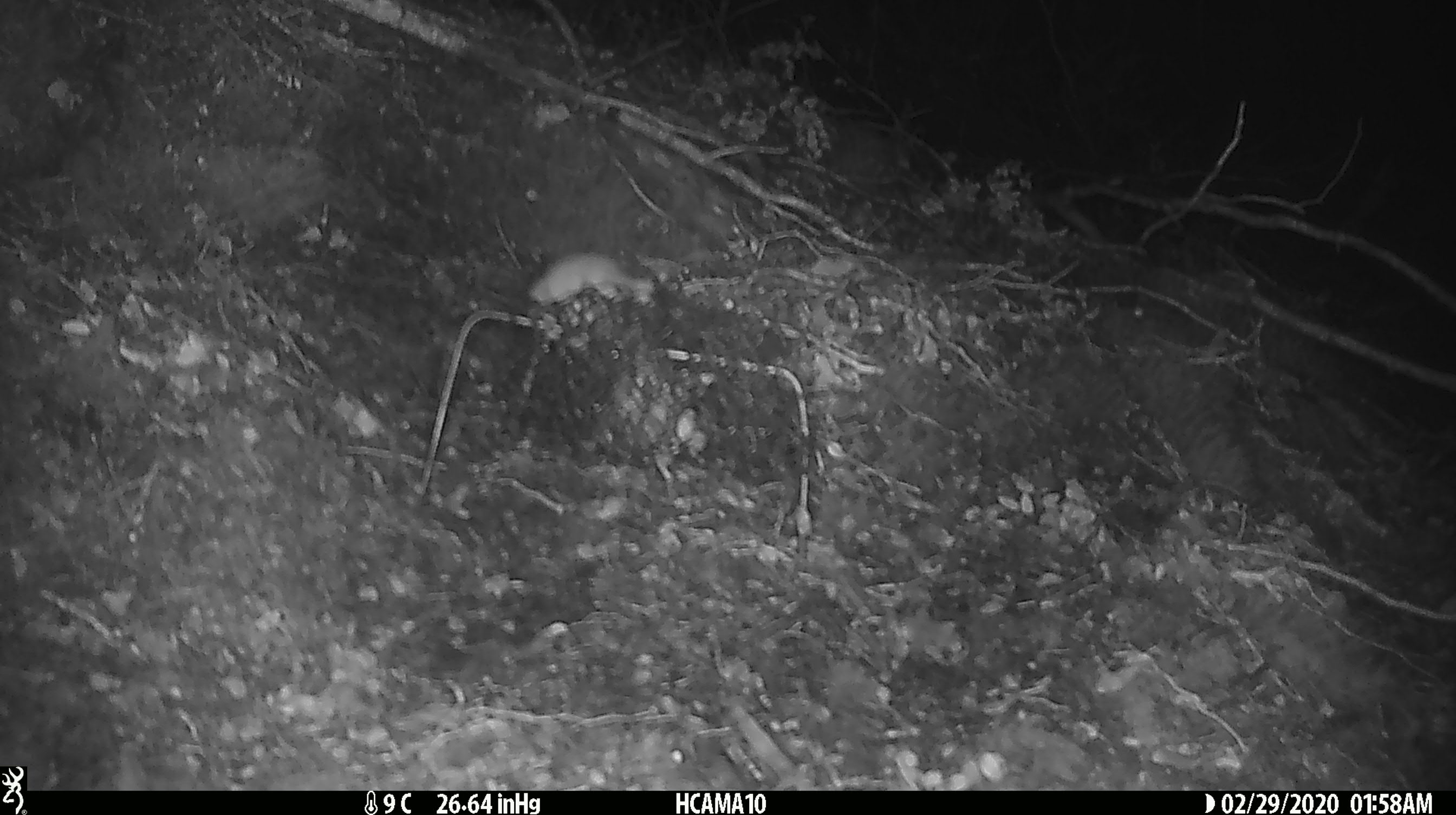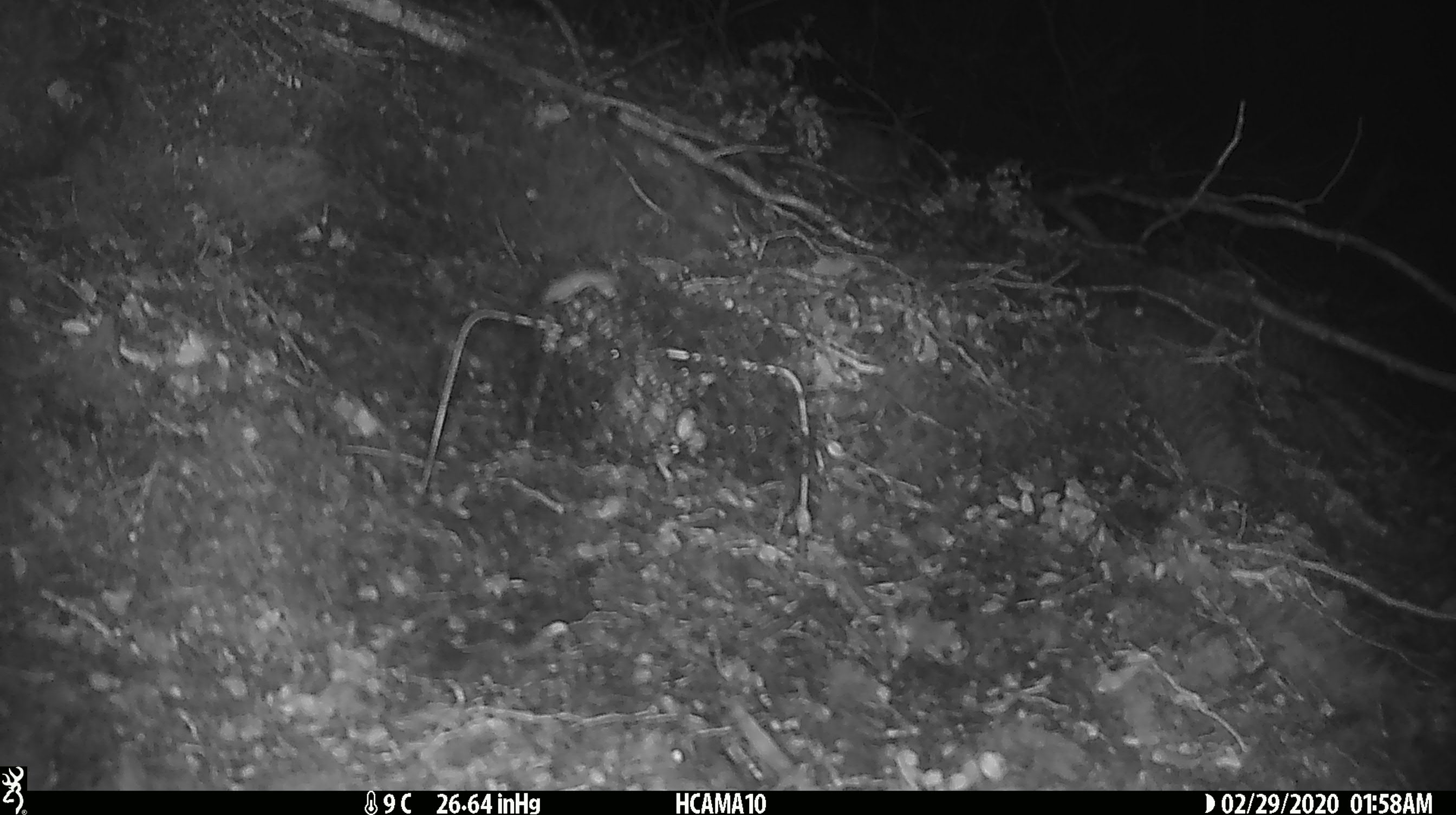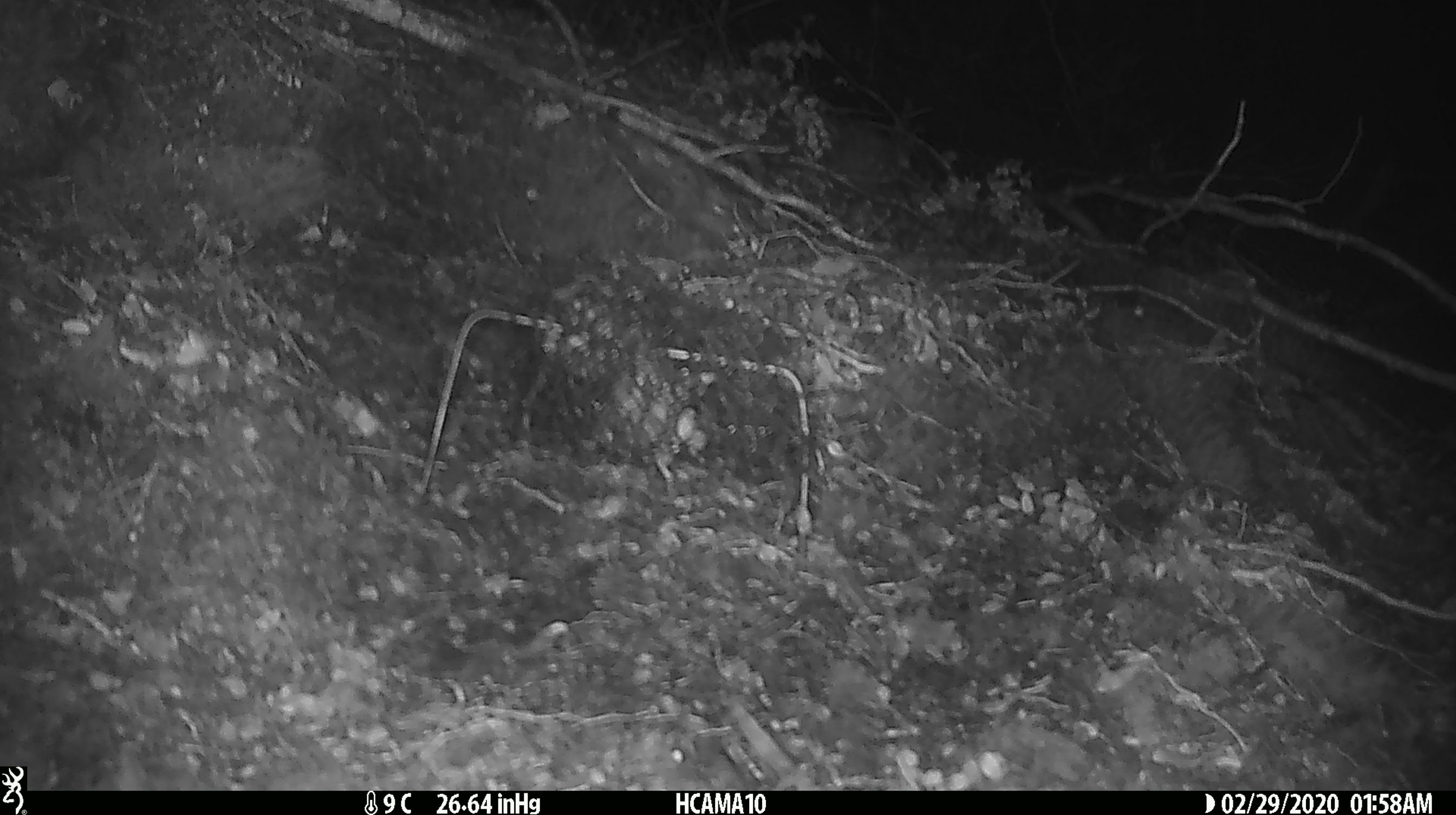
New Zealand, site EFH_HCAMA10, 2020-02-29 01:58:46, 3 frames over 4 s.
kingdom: Animalia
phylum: Chordata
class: Mammalia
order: Rodentia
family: Muridae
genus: Mus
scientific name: Mus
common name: mouse